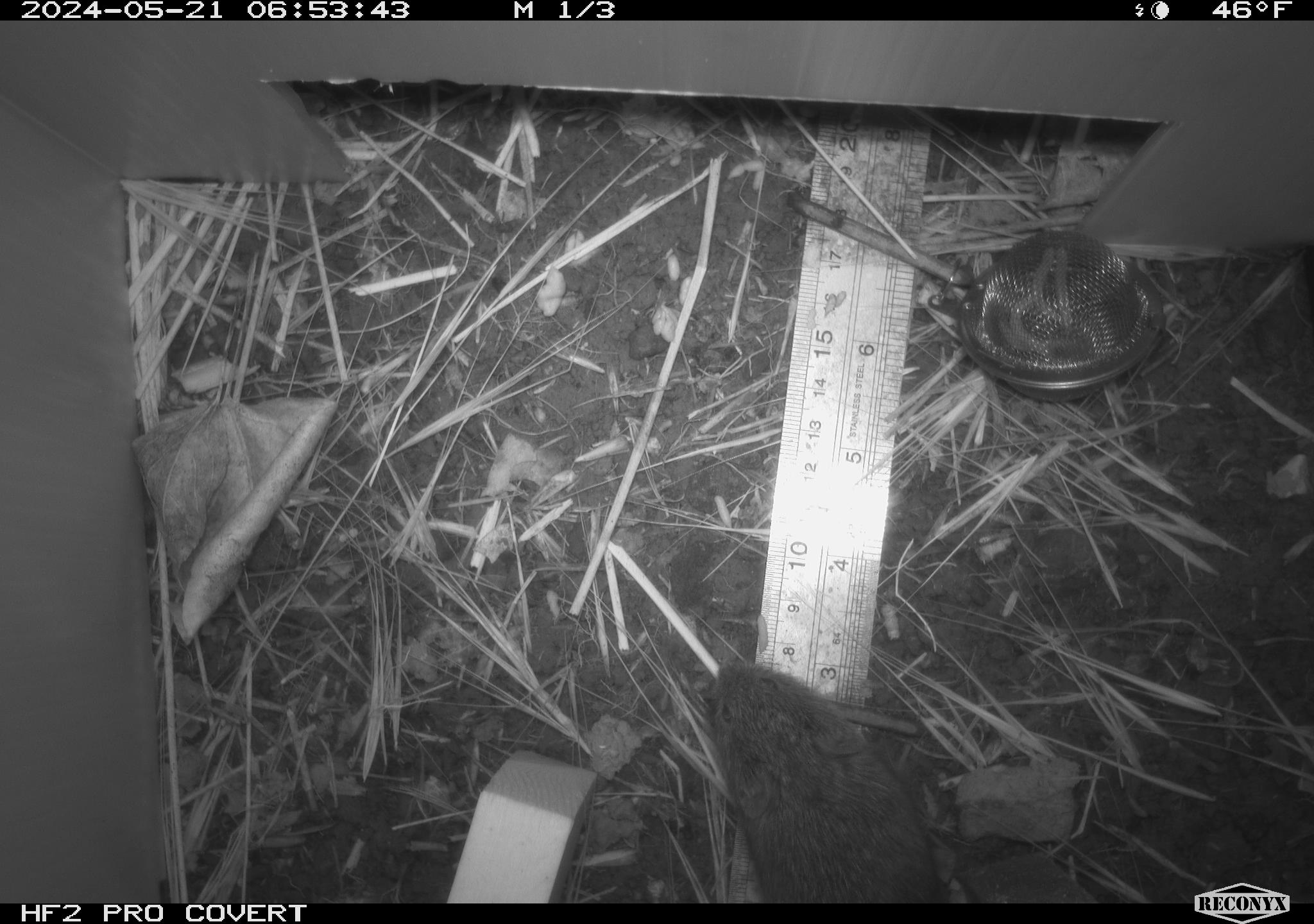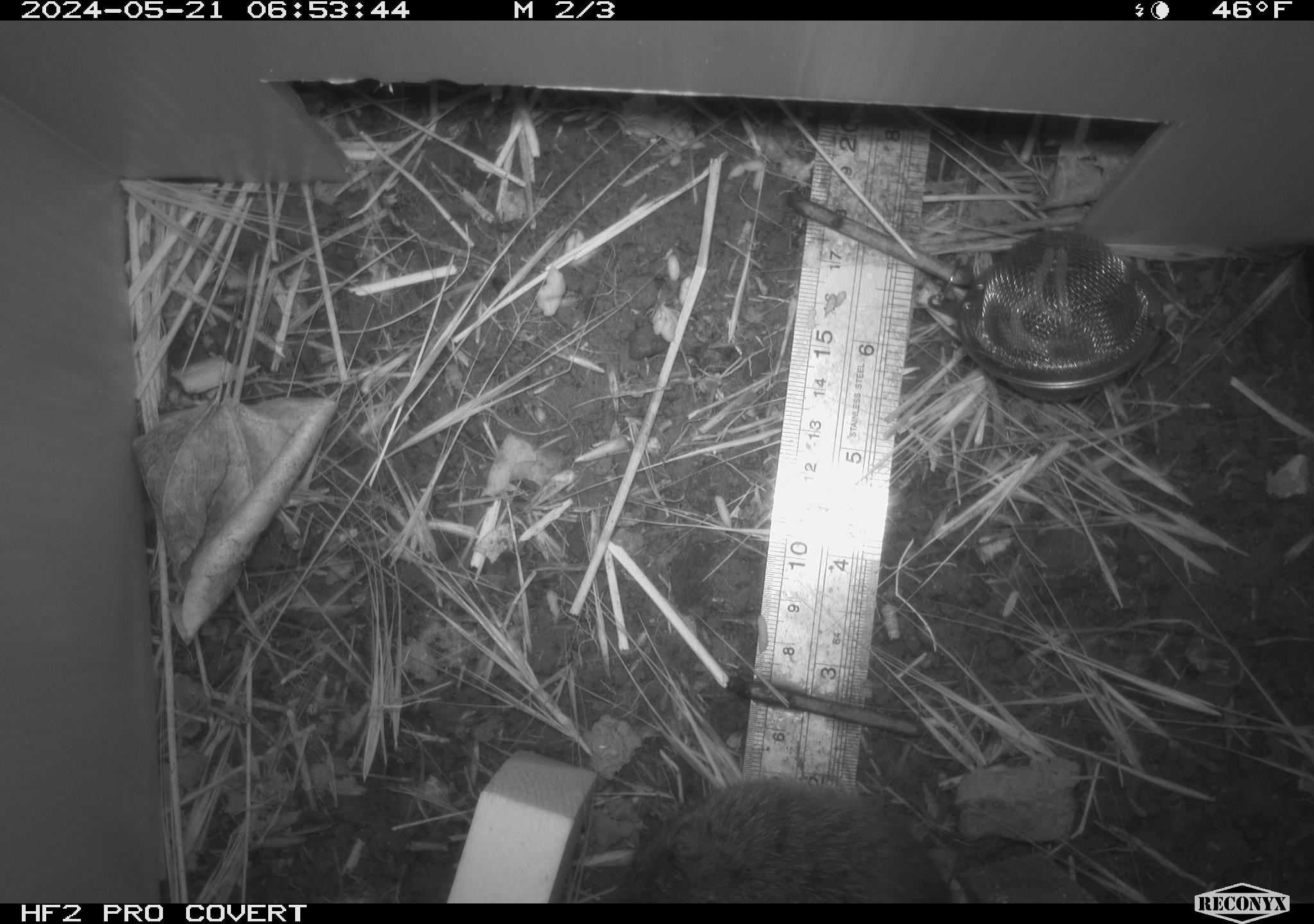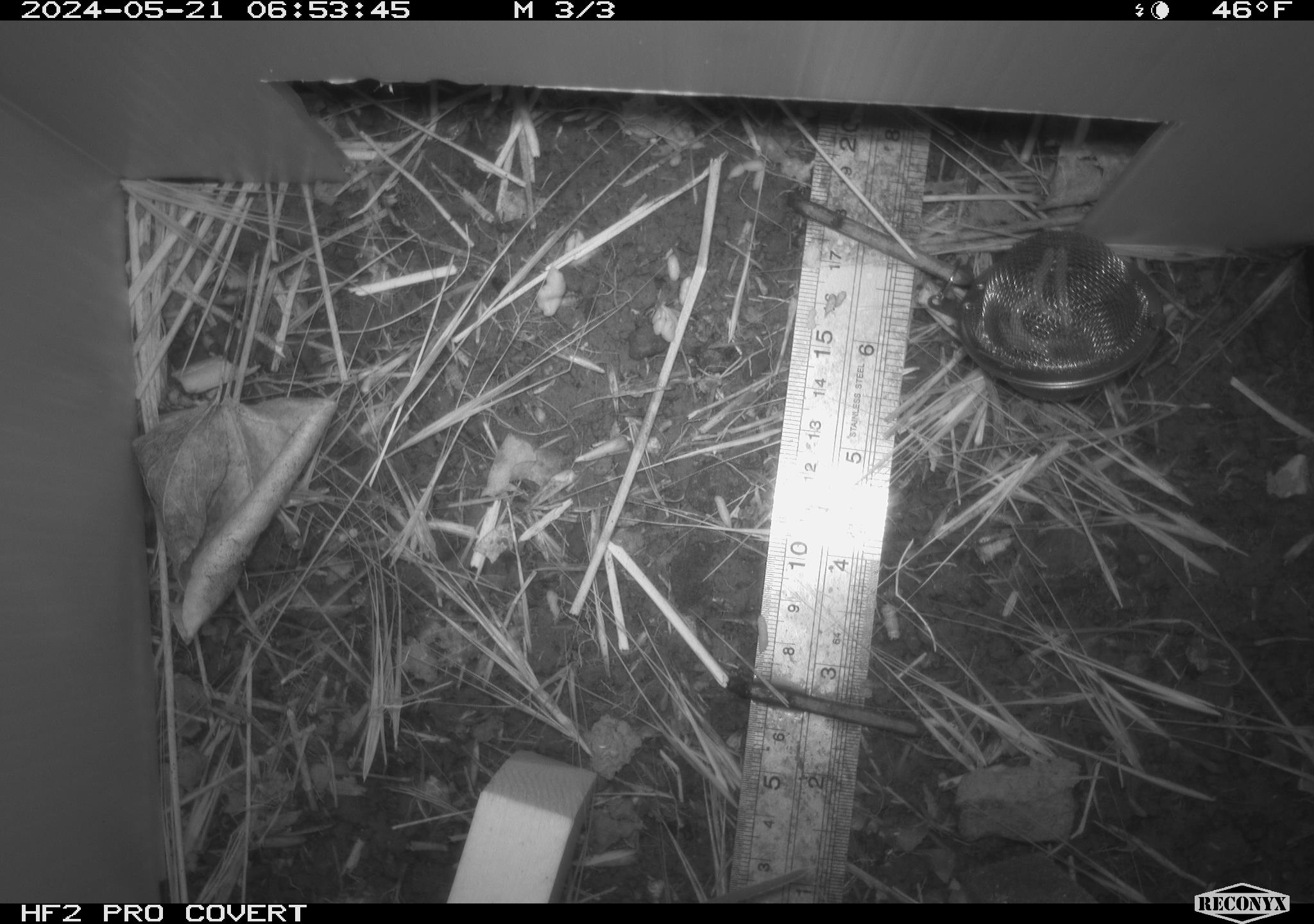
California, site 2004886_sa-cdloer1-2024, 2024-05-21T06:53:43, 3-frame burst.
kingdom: Animalia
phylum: Chordata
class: Mammalia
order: Rodentia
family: Cricetidae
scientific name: Arvicolinae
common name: voles, lemmings, and muskrats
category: arvicolinae subfamily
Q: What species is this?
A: Arvicolinae subfamily (voles, lemmings, and muskrats) (Arvicolinae).